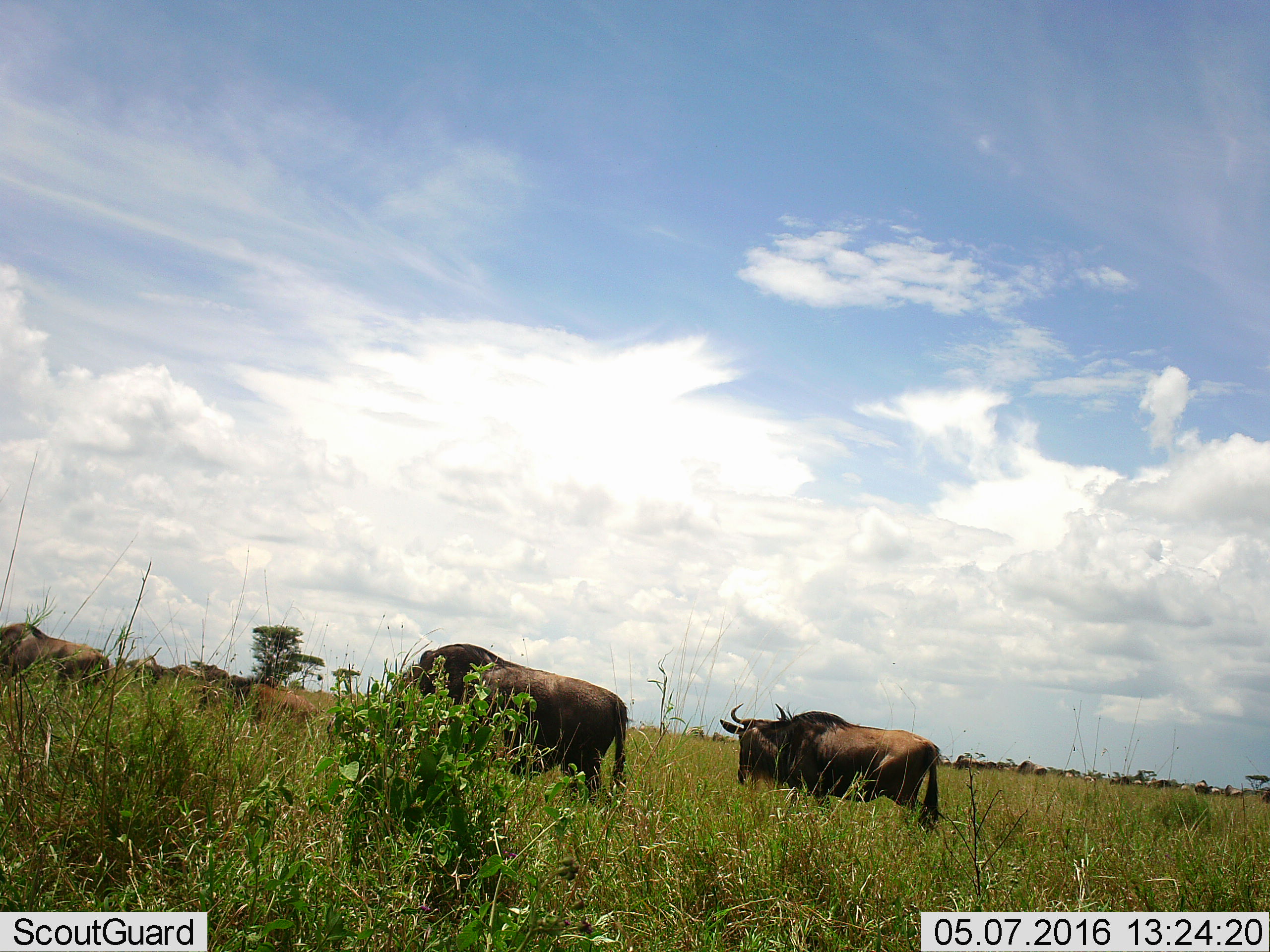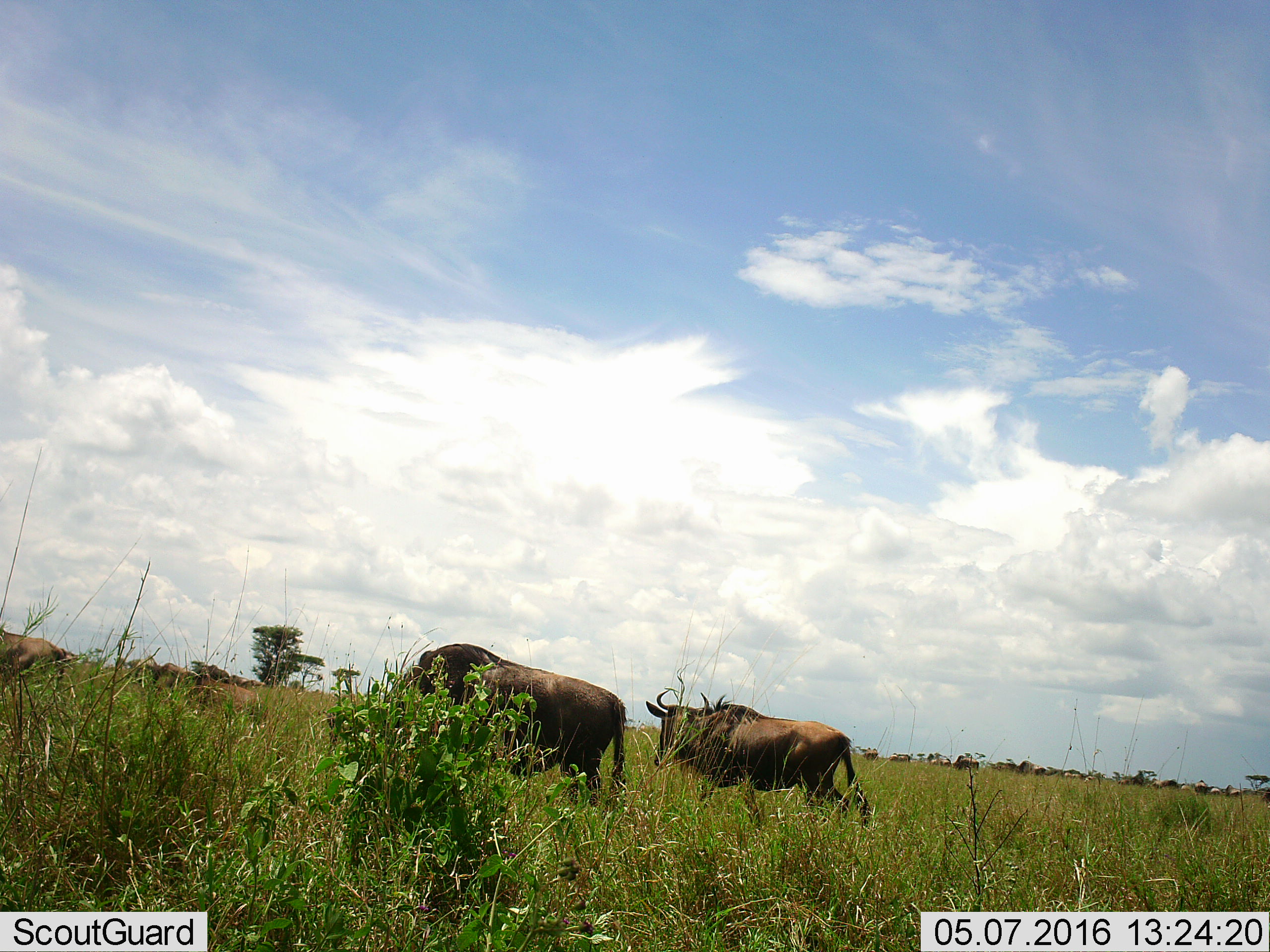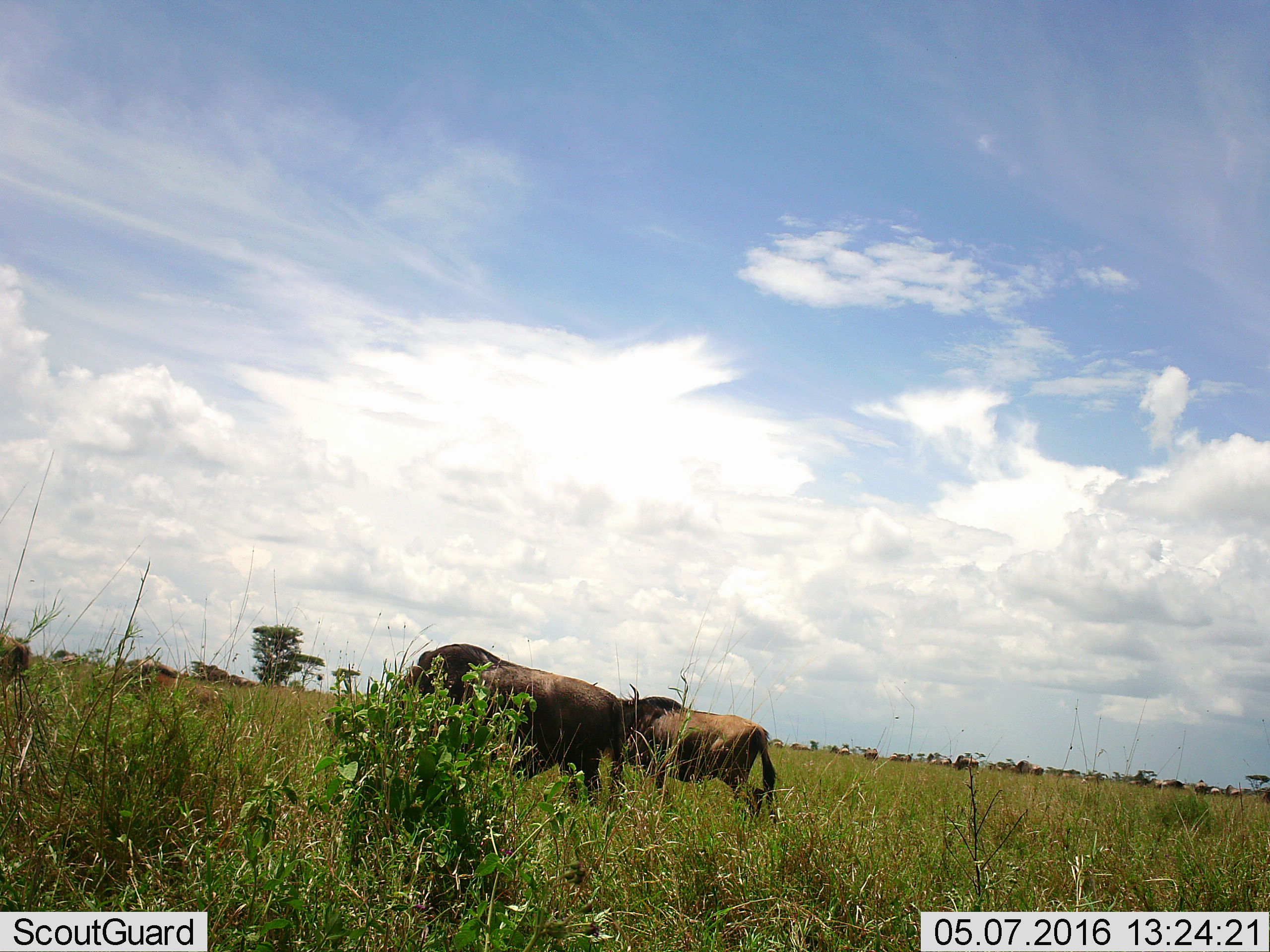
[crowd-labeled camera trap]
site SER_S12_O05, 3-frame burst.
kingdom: Animalia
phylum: Chordata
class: Mammalia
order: Artiodactyla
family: Bovidae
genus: Connochaetes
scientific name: Connochaetes taurinus taurinus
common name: blue wildebeest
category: wildebeestblue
Wildebeestblue (blue wildebeest) (Connochaetes taurinus taurinus), count 6. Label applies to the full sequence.